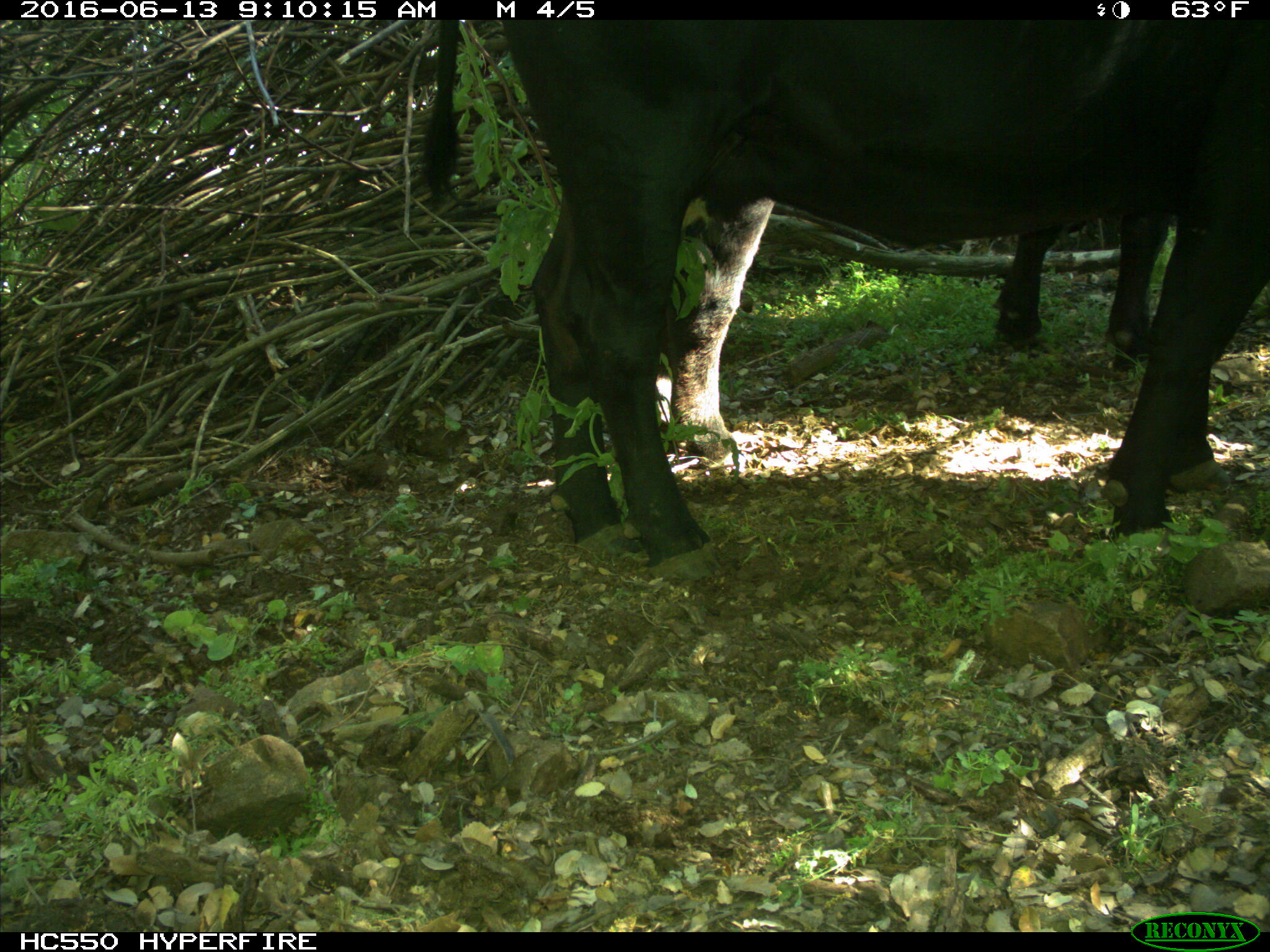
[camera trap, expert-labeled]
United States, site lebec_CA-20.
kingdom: Animalia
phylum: Chordata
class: Mammalia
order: Artiodactyla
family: Bovidae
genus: Bos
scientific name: Bos taurus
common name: domestic cow